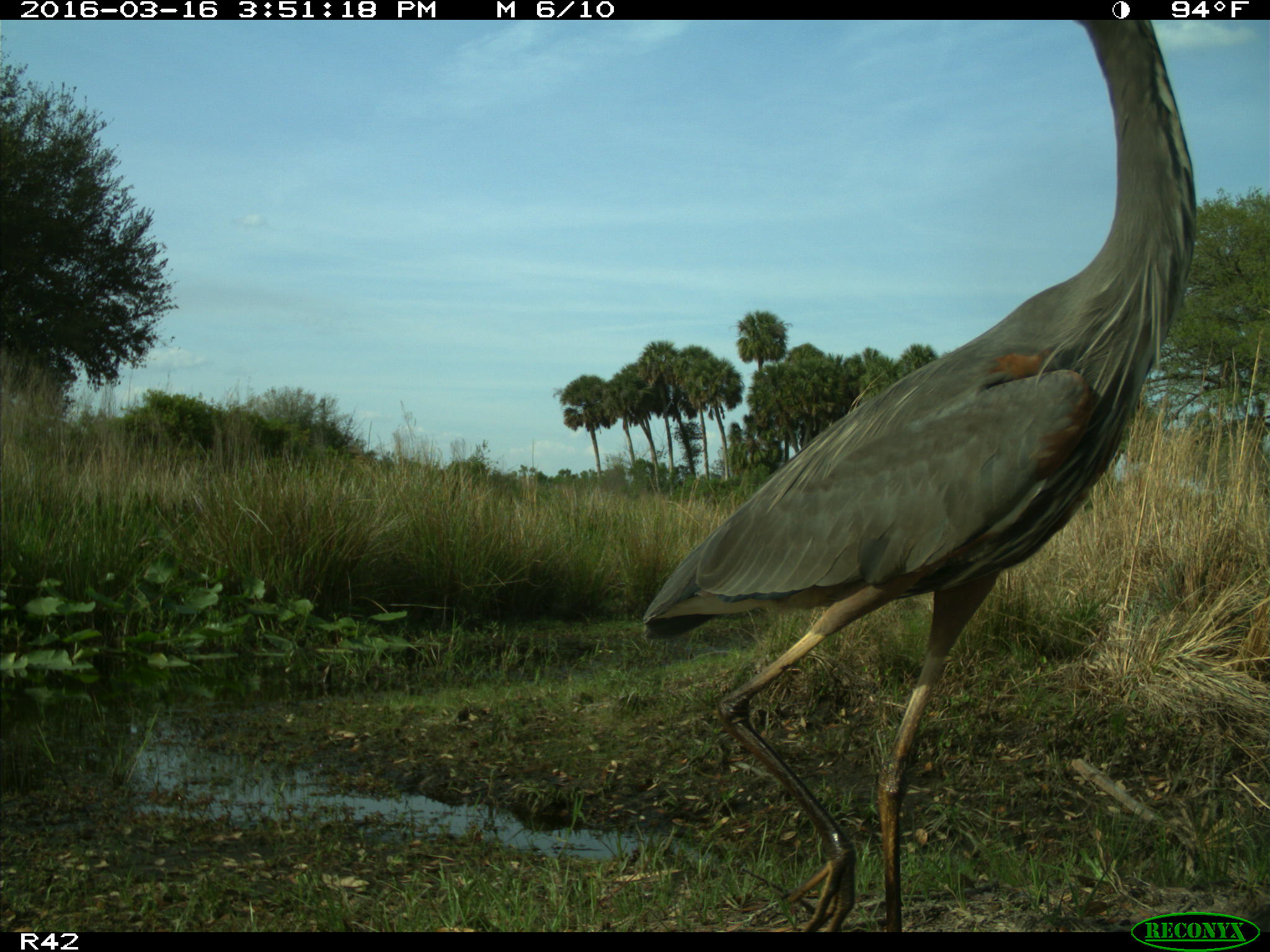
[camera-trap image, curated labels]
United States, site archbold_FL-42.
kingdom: Animalia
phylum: Chordata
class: Aves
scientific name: Aves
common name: birds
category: unidentified bird